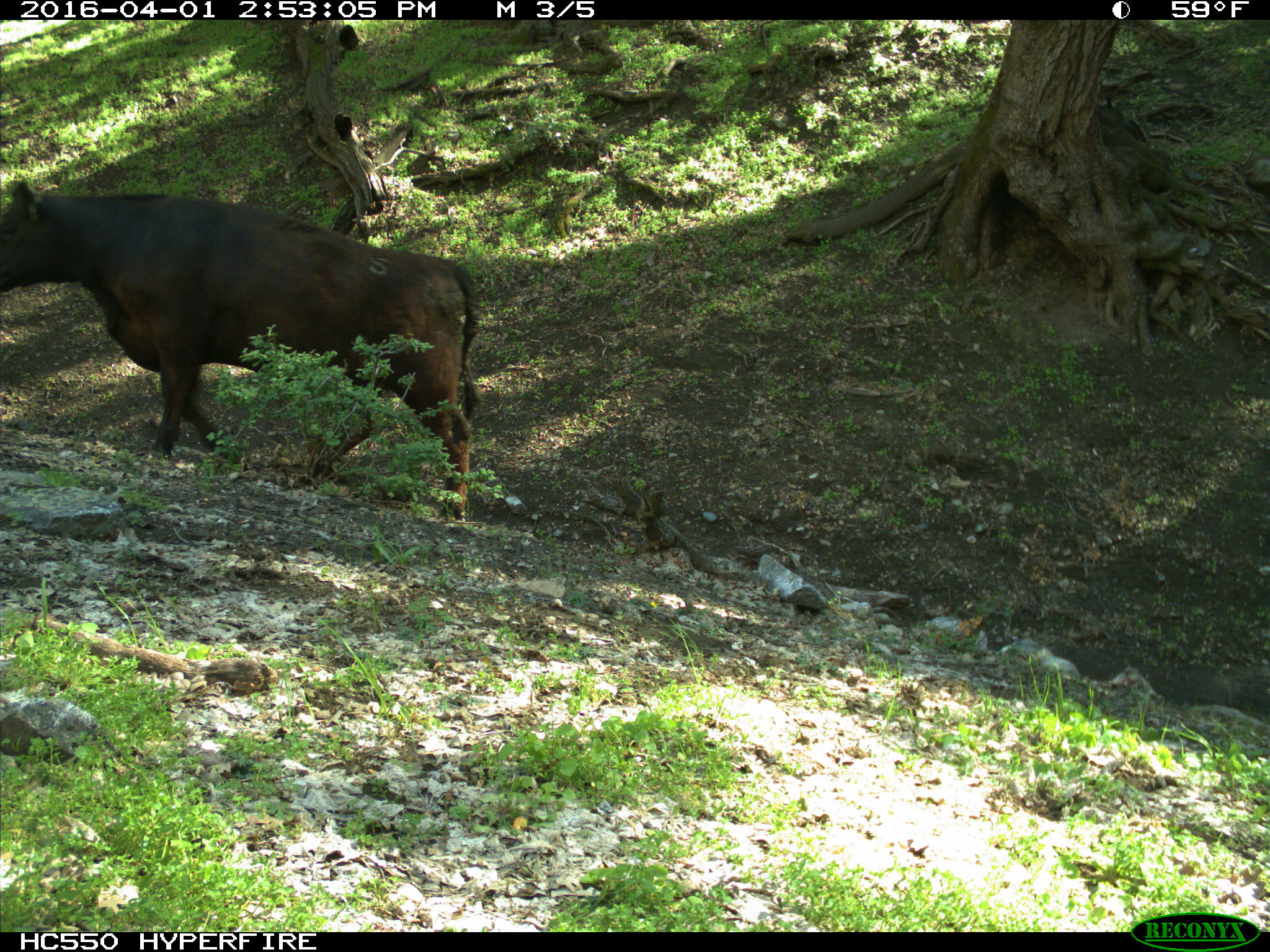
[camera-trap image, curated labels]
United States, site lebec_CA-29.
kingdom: Animalia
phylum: Chordata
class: Mammalia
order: Artiodactyla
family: Bovidae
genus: Bos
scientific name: Bos taurus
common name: domestic cow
Bos taurus (domestic cow).